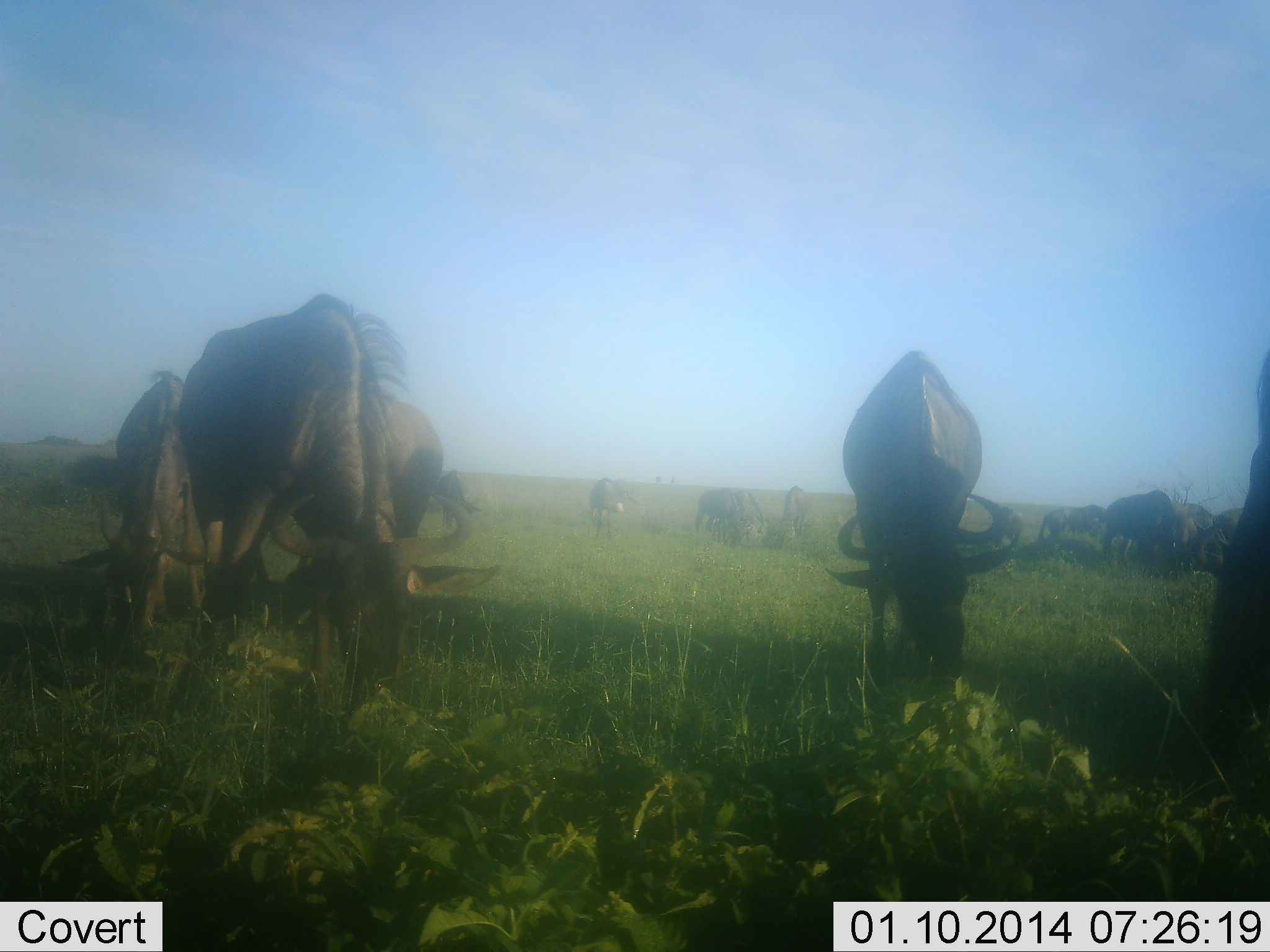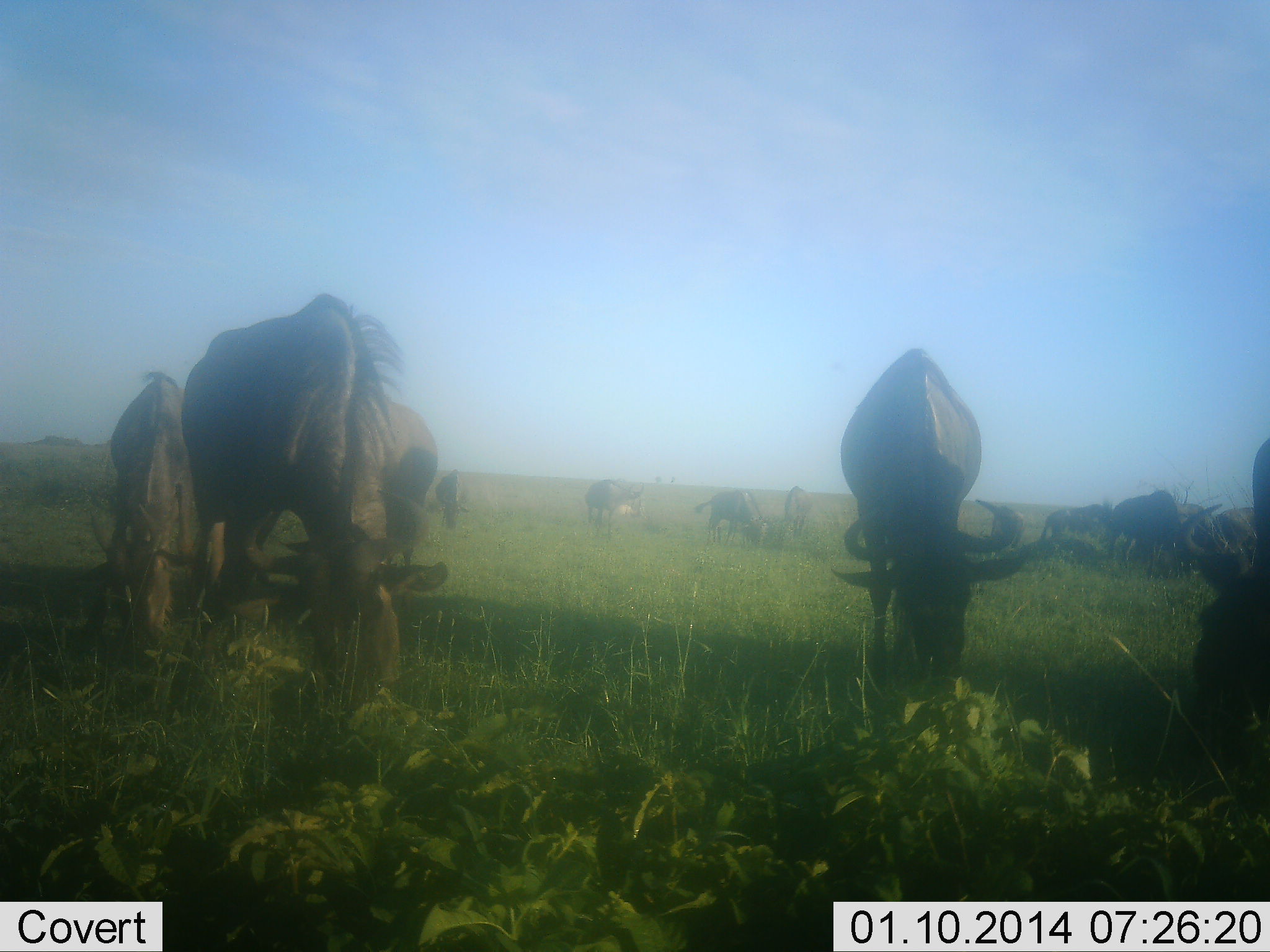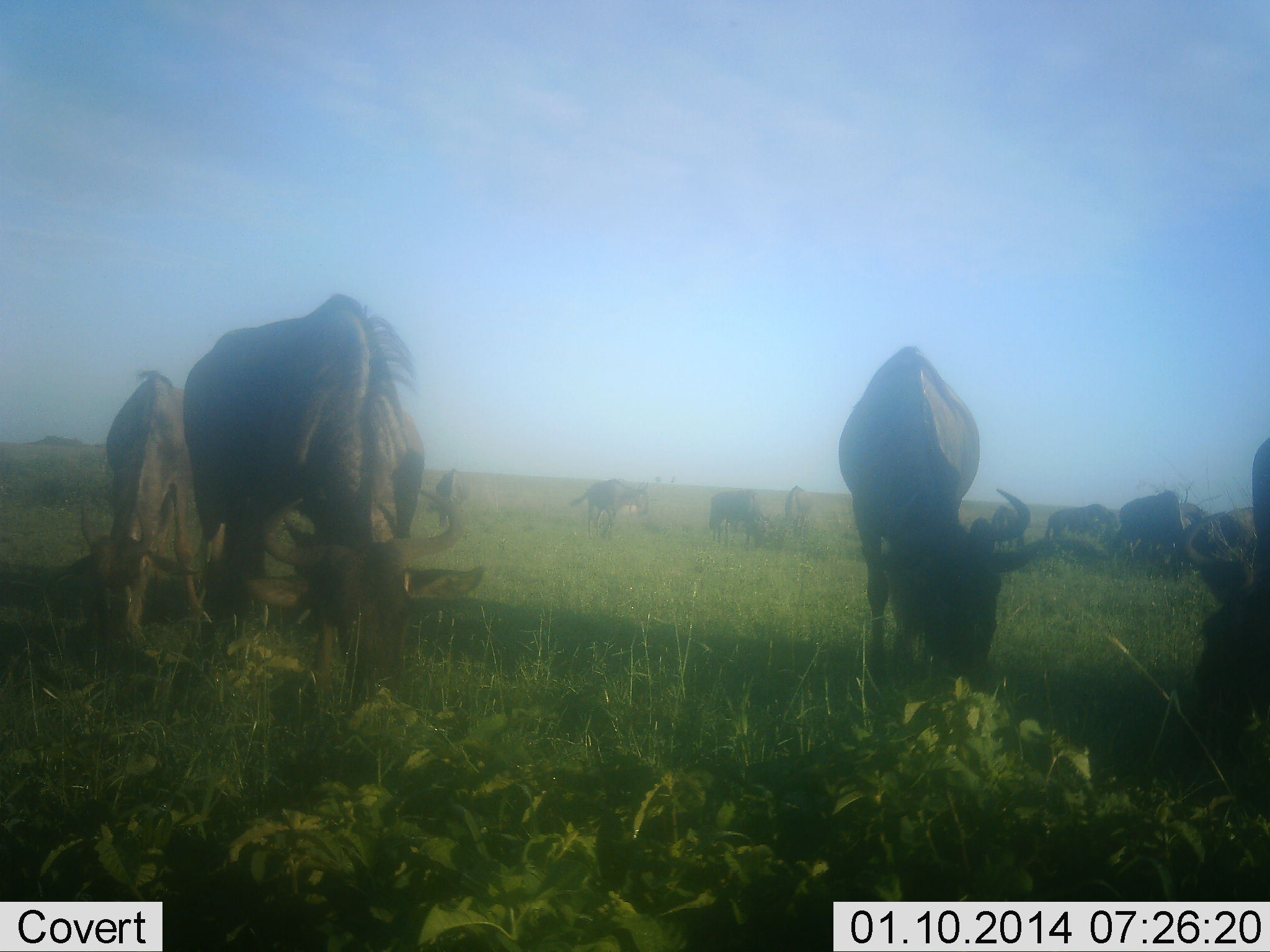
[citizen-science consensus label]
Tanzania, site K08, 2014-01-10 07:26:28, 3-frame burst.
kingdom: Animalia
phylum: Chordata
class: Mammalia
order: Artiodactyla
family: Bovidae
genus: Connochaetes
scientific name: Connochaetes taurinus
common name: blue wildebeest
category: wildebeest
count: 11-50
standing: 40%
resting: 0%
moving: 0%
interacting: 0%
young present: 20%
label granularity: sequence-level